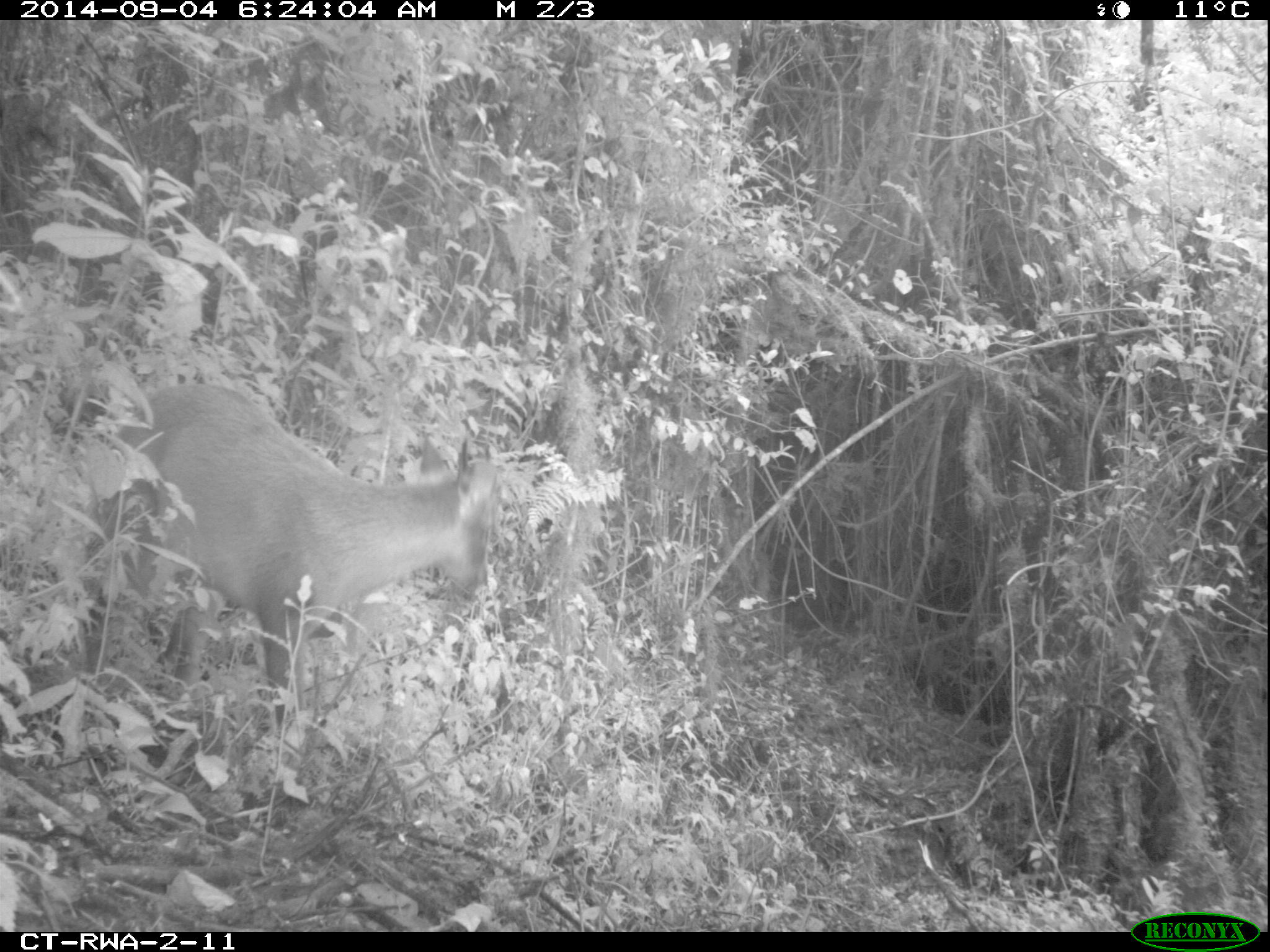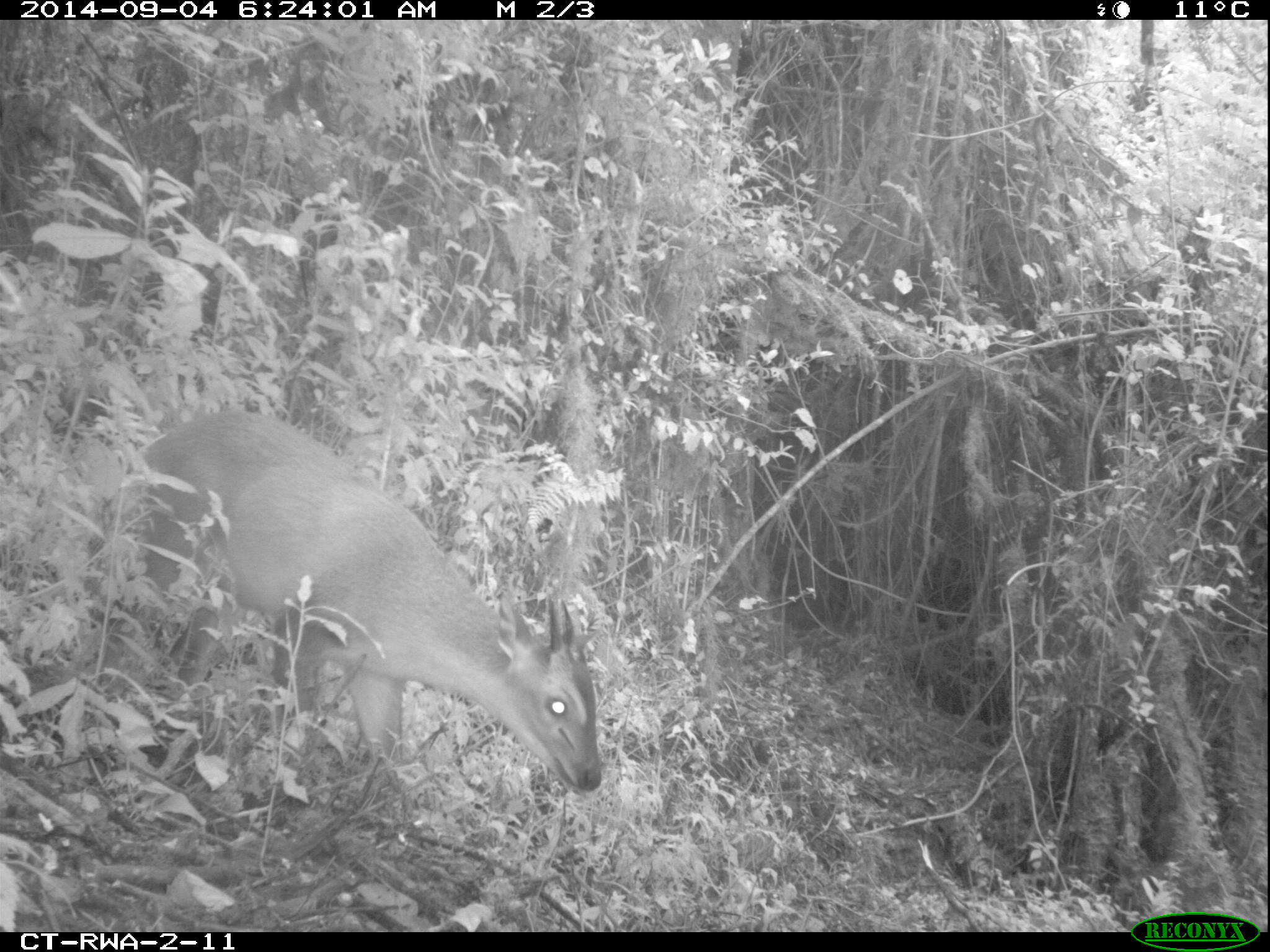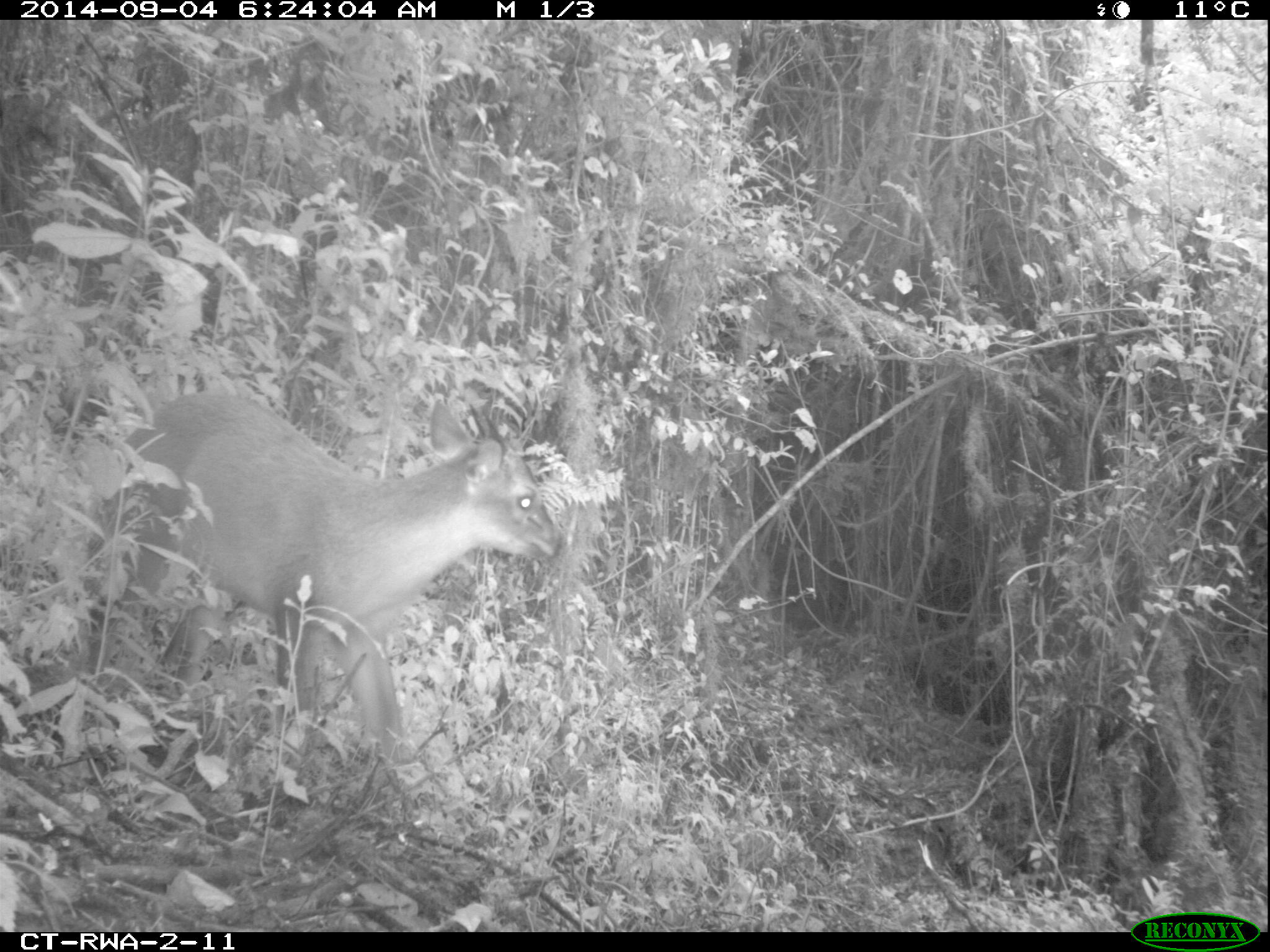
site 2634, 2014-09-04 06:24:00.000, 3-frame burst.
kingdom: Animalia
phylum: Chordata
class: Mammalia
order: Artiodactyla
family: Bovidae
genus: Cephalophus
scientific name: Cephalophus nigrifrons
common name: black-fronted duiker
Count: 1.